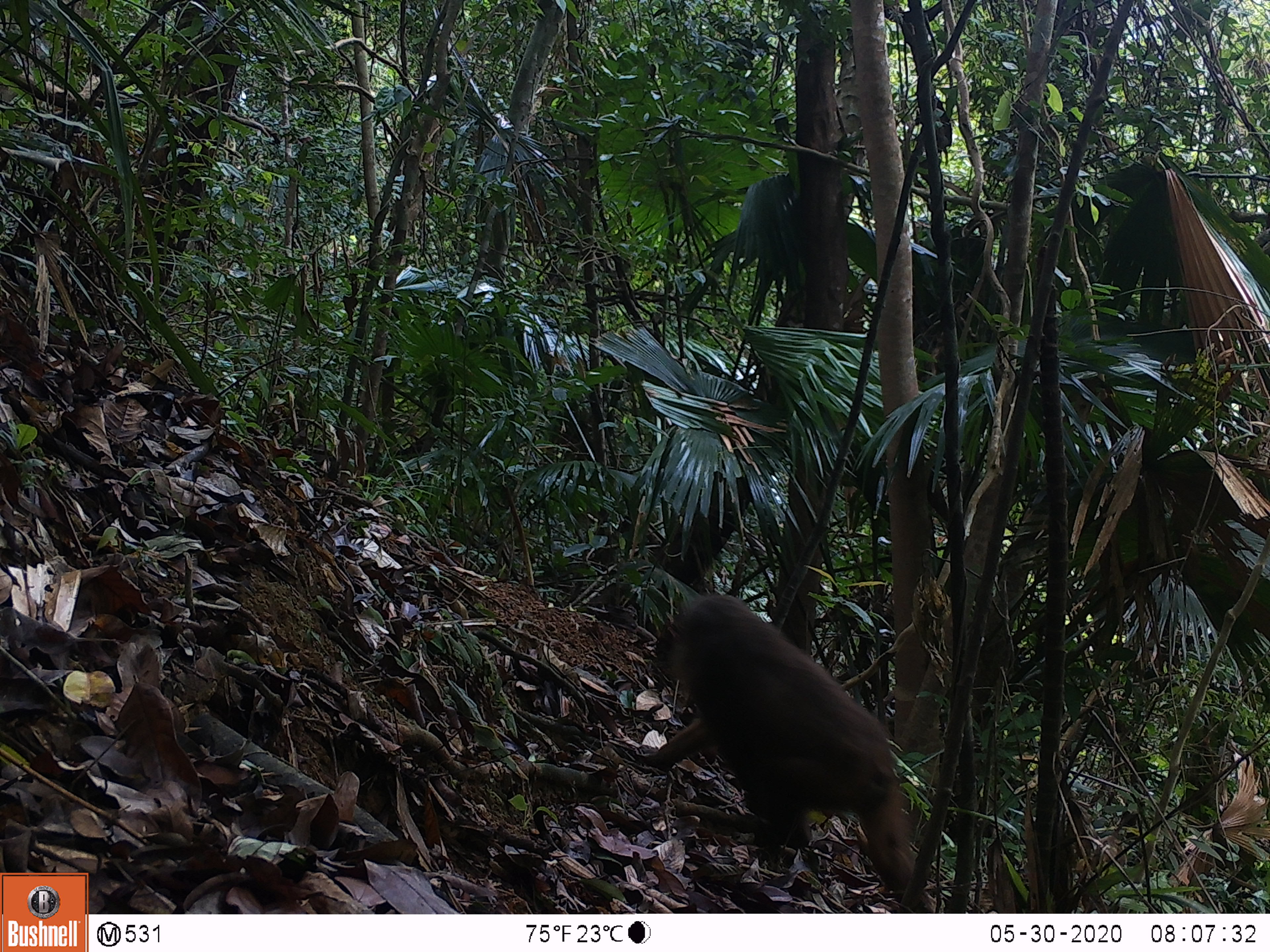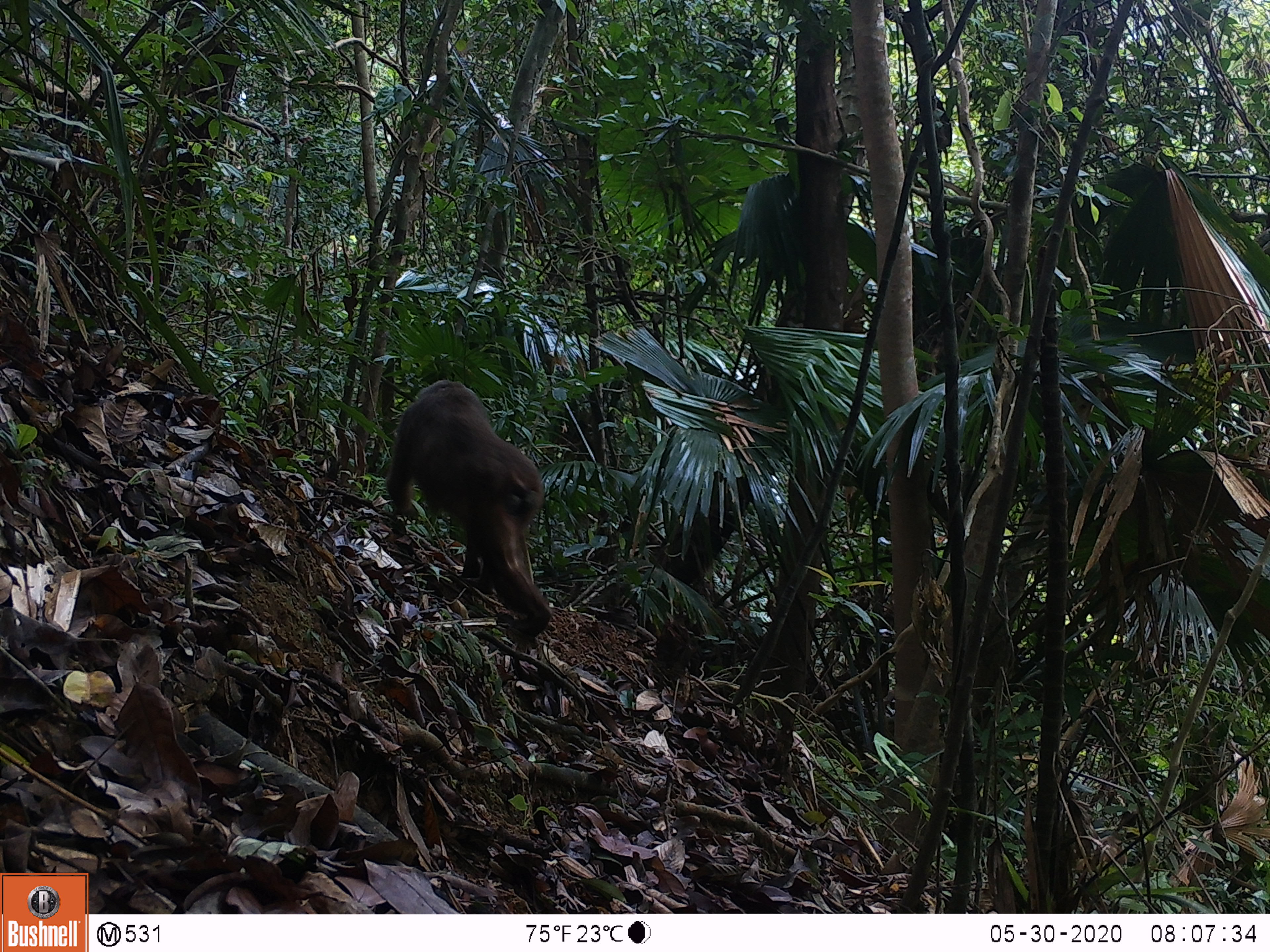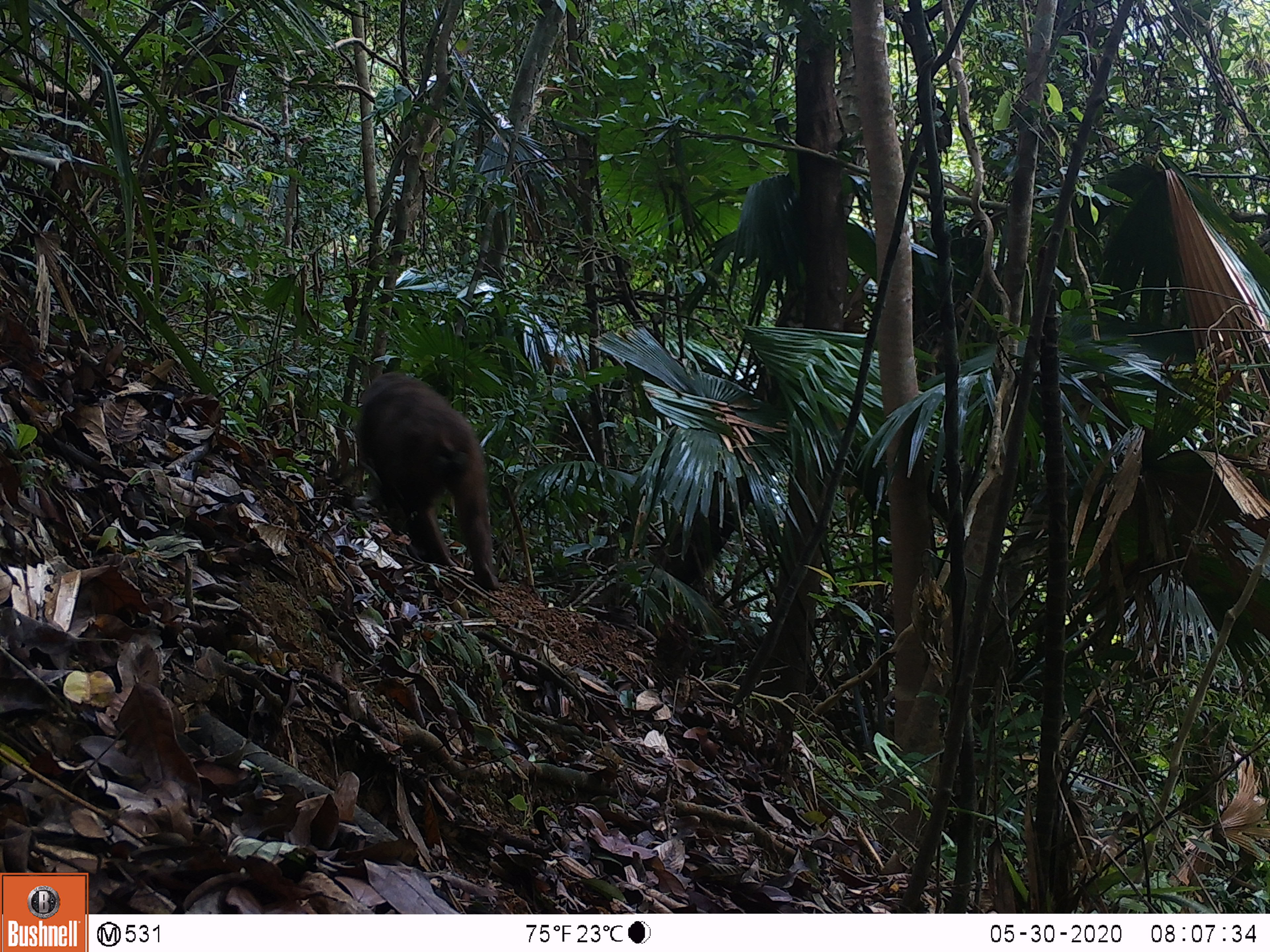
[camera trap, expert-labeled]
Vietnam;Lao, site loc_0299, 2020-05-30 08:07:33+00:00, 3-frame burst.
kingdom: Animalia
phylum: Chordata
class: Mammalia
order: Primates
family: Cercopithecidae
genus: Macaca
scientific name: Macaca arctoides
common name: stump-tailed macaque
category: stump tailed macaque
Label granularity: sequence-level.